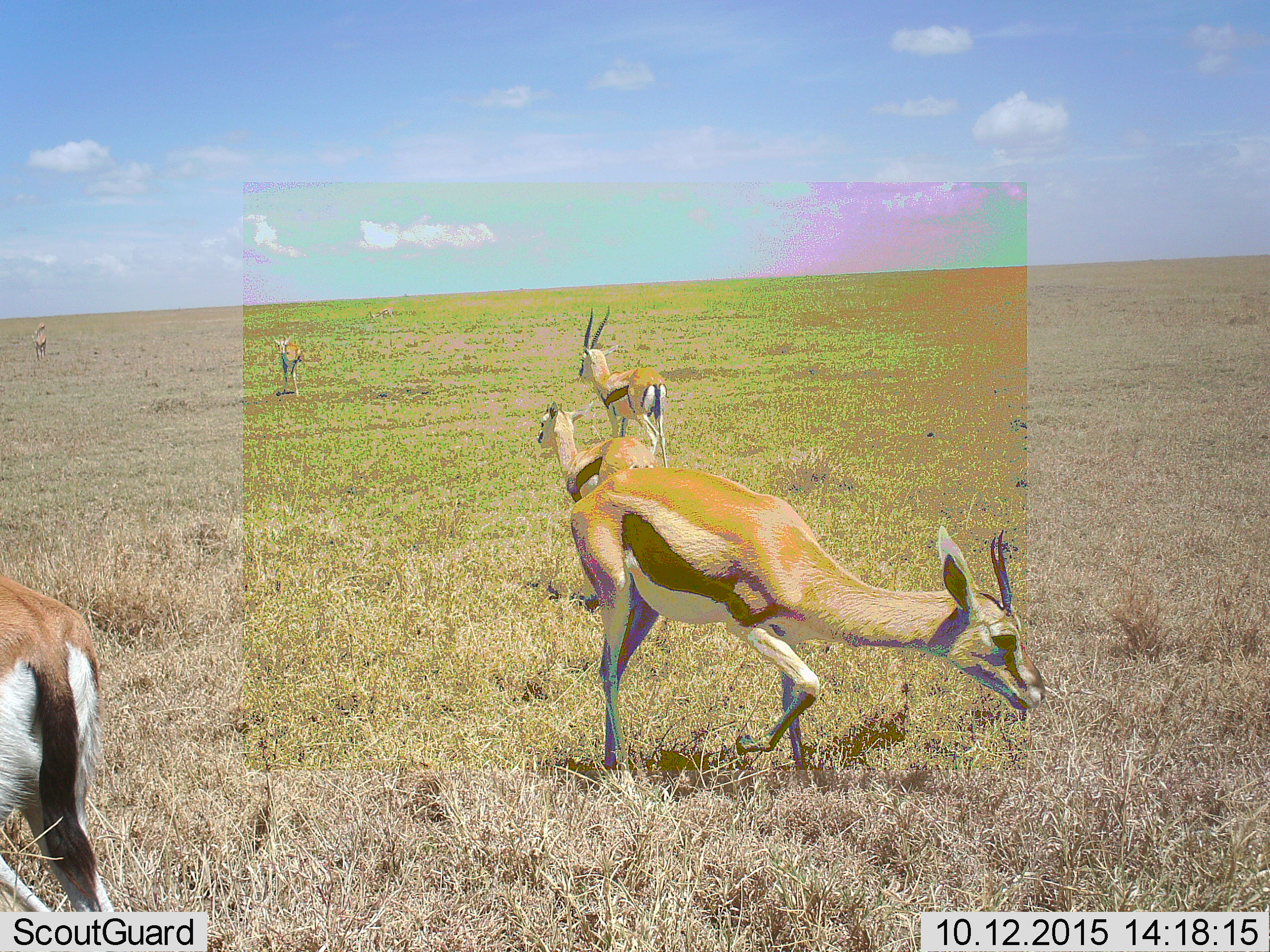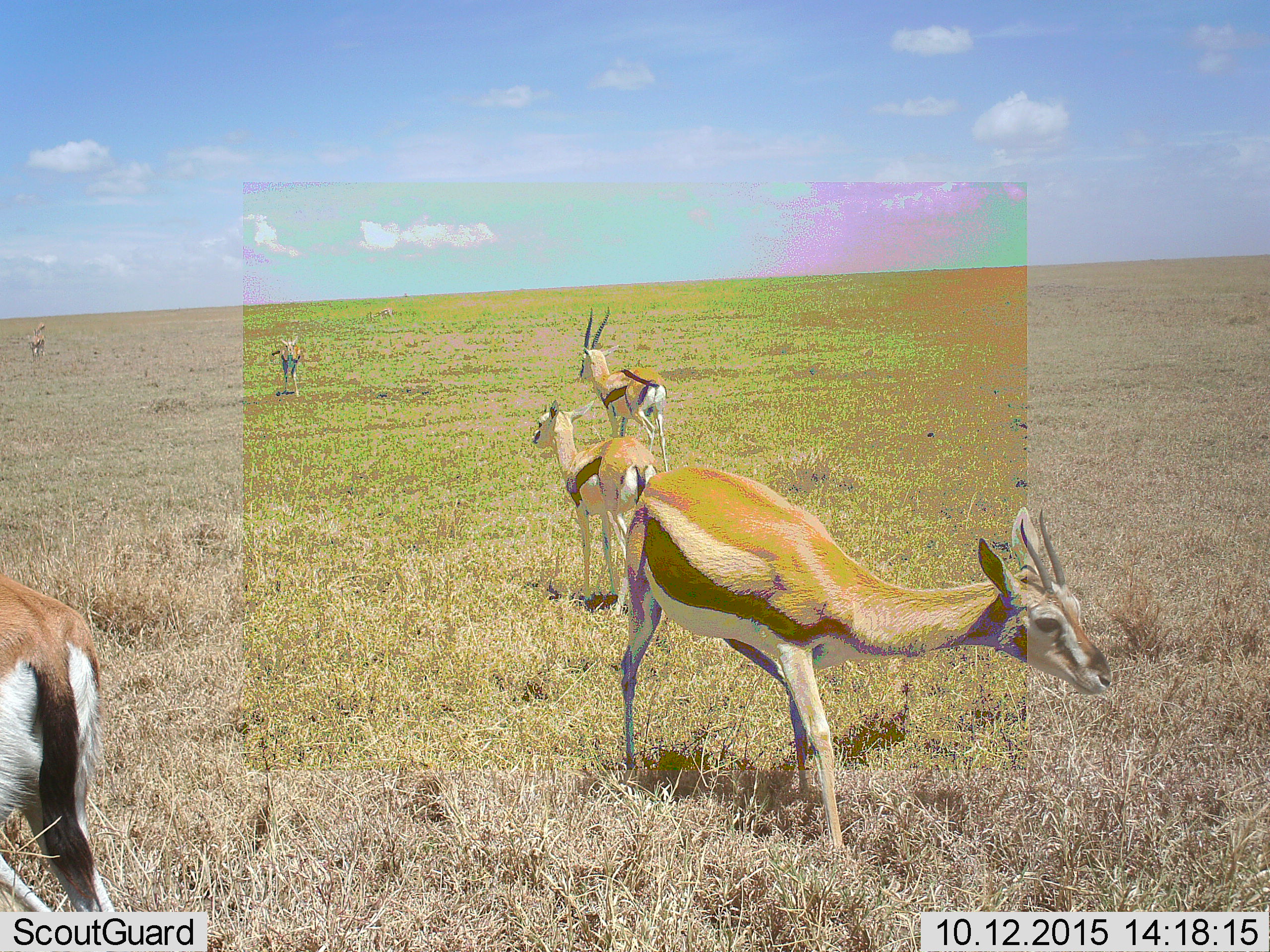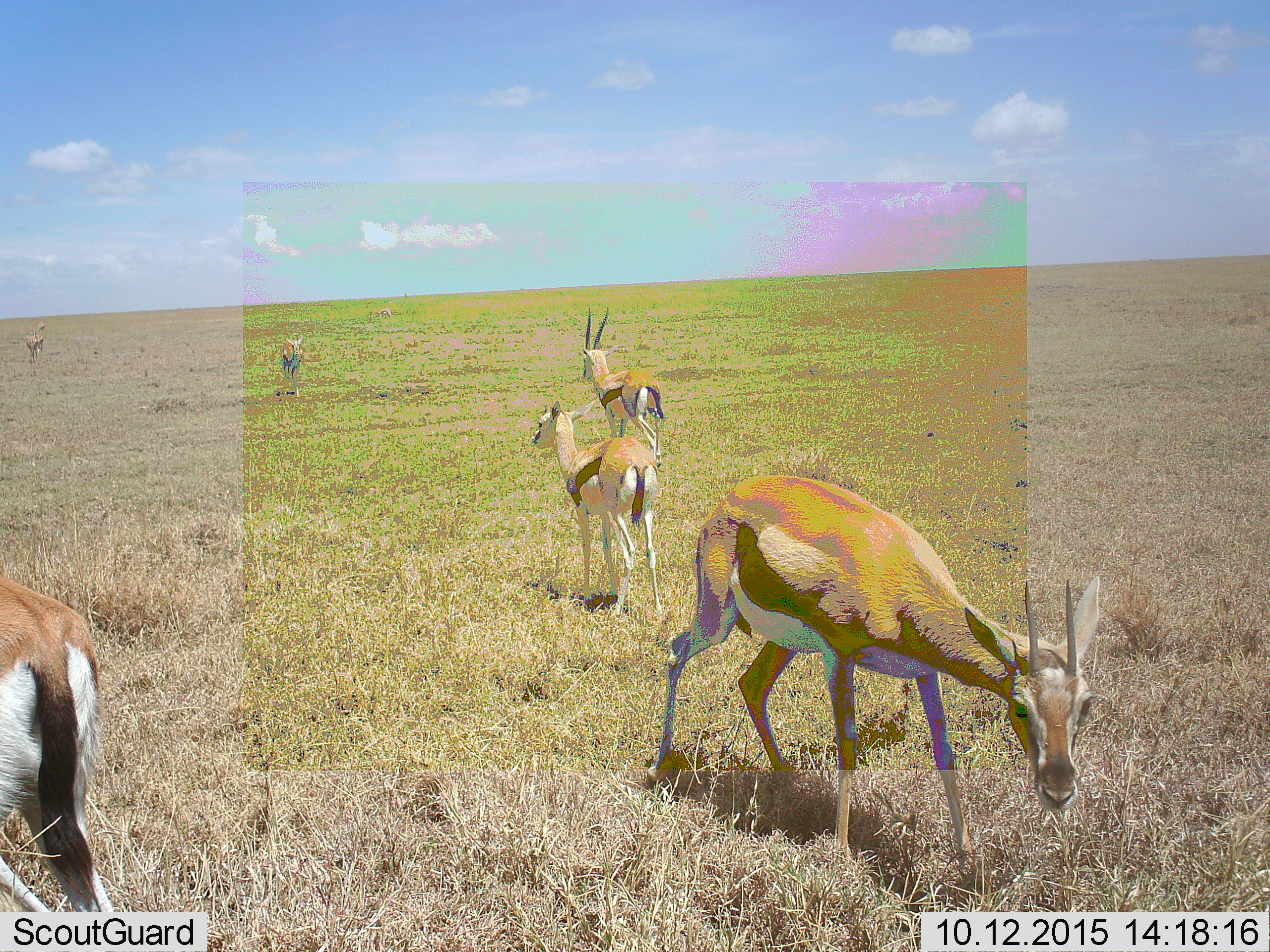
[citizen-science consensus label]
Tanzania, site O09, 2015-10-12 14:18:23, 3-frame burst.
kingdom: Animalia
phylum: Chordata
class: Mammalia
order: Artiodactyla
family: Bovidae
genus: Eudorcas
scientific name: Eudorcas thomsonii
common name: thomson's gazelle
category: gazellethomsons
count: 6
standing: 71%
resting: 0%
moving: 86%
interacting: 0%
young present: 43%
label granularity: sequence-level